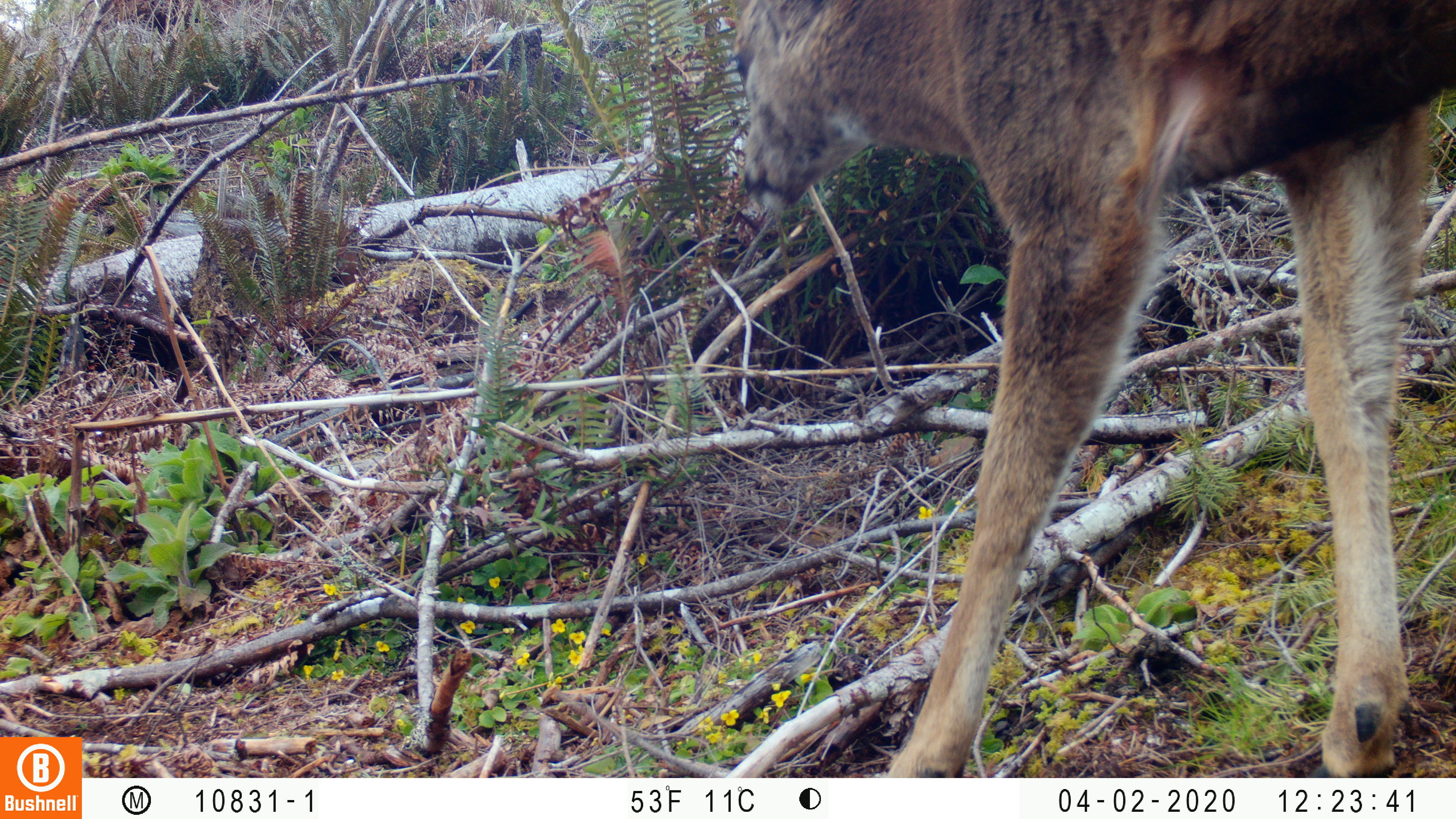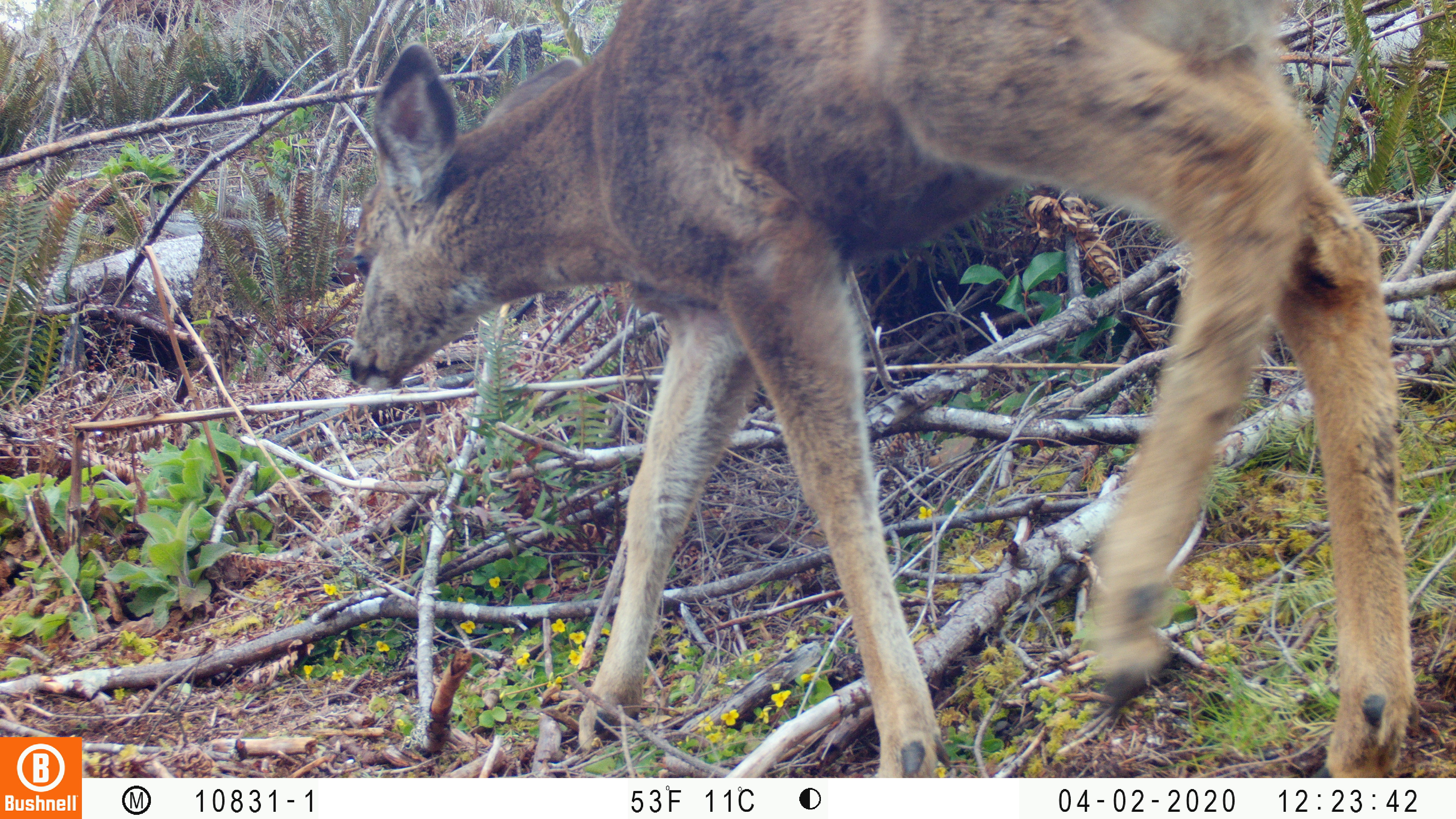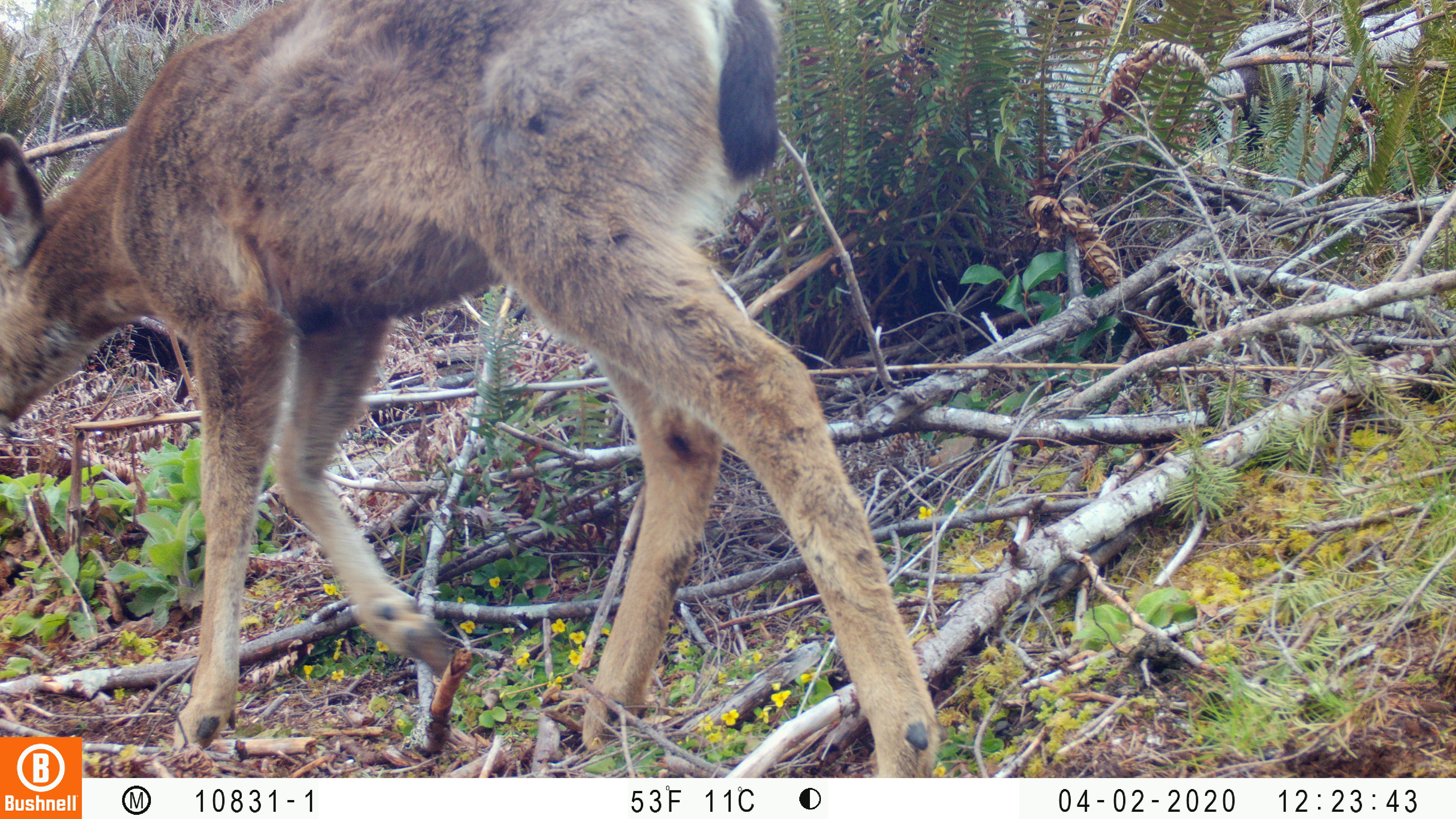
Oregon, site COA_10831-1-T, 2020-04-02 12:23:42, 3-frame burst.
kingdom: Animalia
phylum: Chordata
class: Mammalia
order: Artiodactyla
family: Cervidae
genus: Odocoileus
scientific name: Odocoileus hemionus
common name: black-tailed deer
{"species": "black-tailed deer (Odocoileus hemionus)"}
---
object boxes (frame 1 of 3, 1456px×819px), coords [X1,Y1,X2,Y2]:
black-tailed deer: [698,2,1447,772]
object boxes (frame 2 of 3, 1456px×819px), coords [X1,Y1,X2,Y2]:
black-tailed deer: [328,1,1436,768]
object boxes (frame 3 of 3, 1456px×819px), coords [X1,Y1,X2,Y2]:
black-tailed deer: [0,0,946,734]; [86,0,948,770]